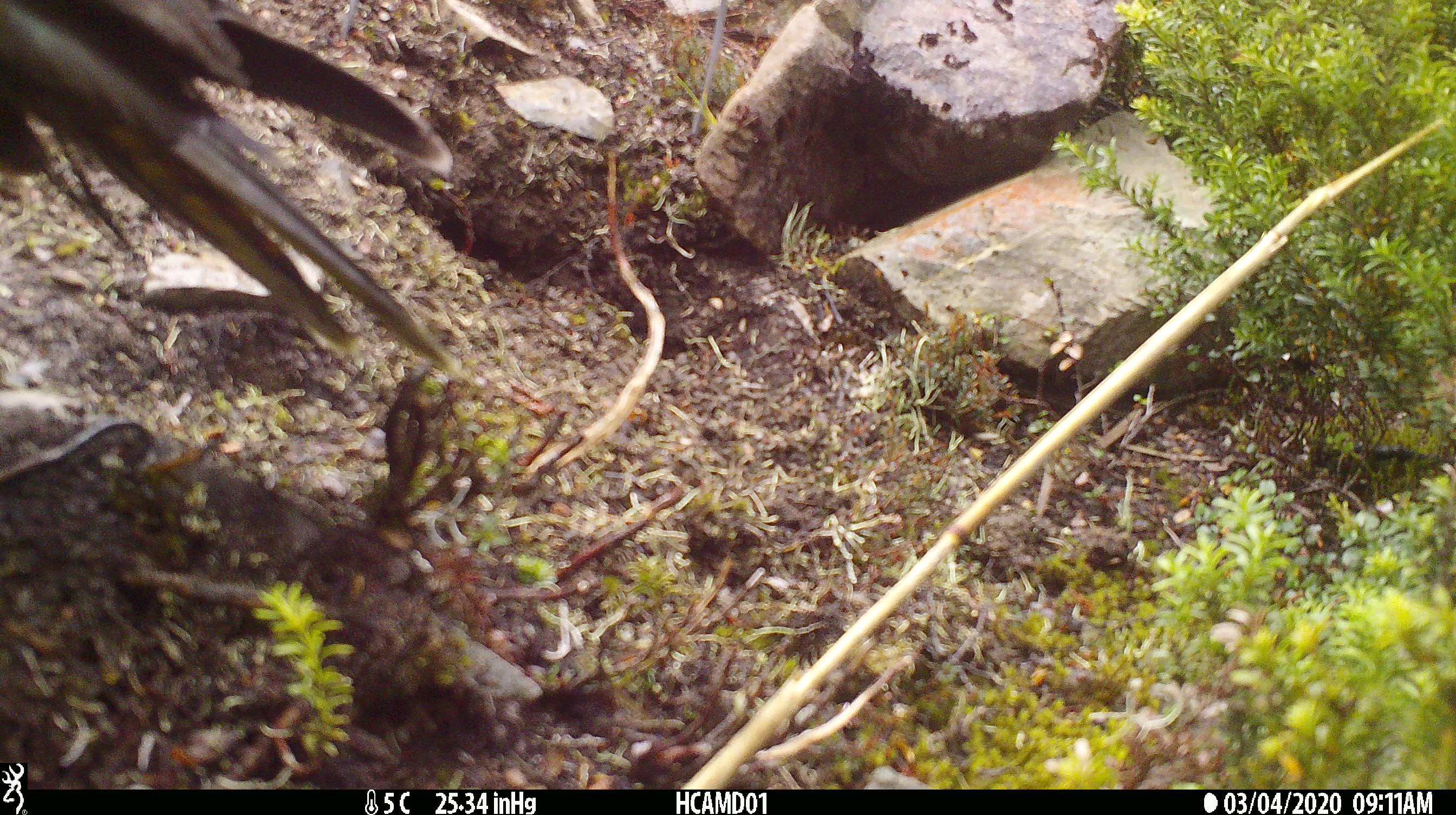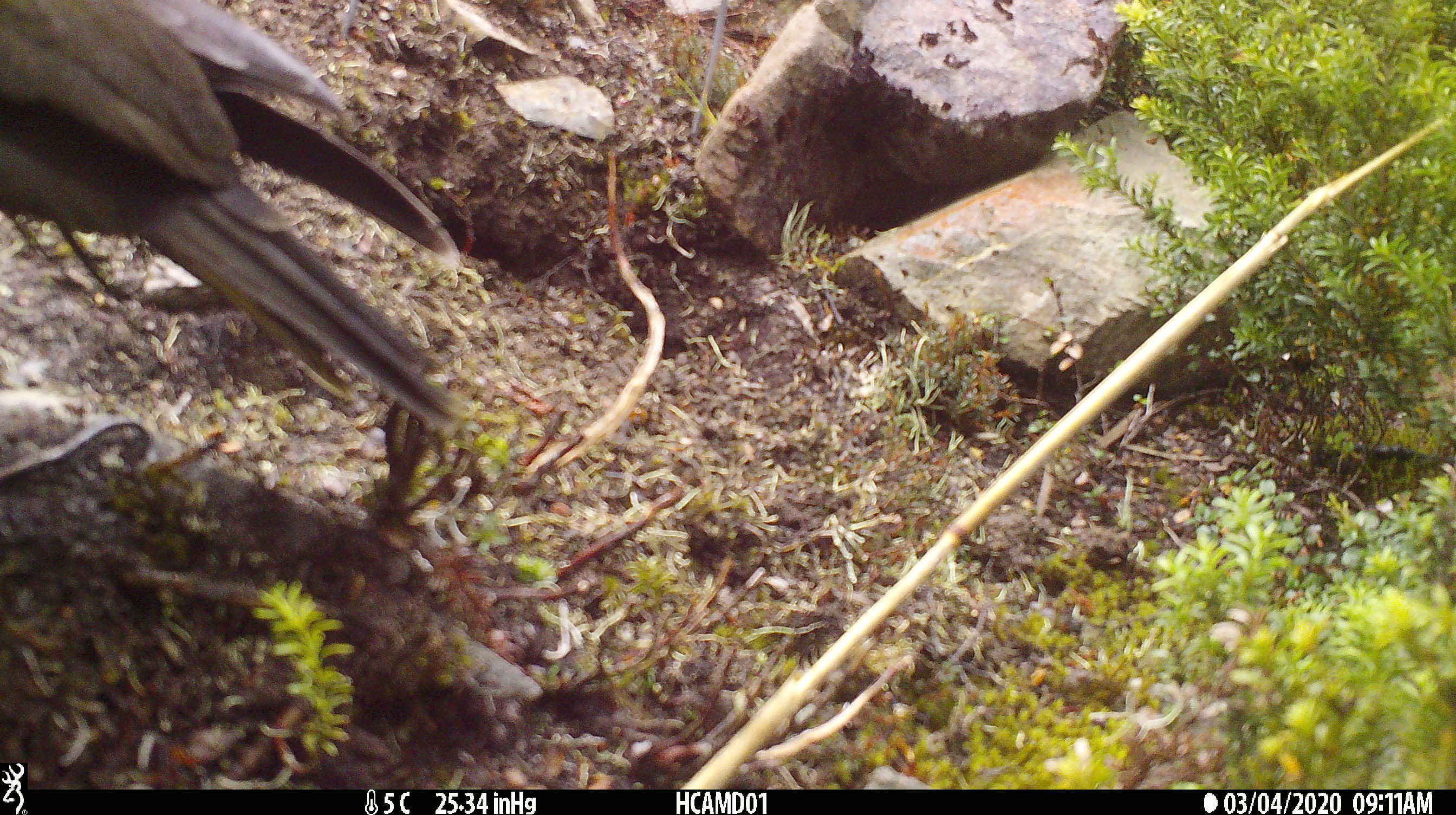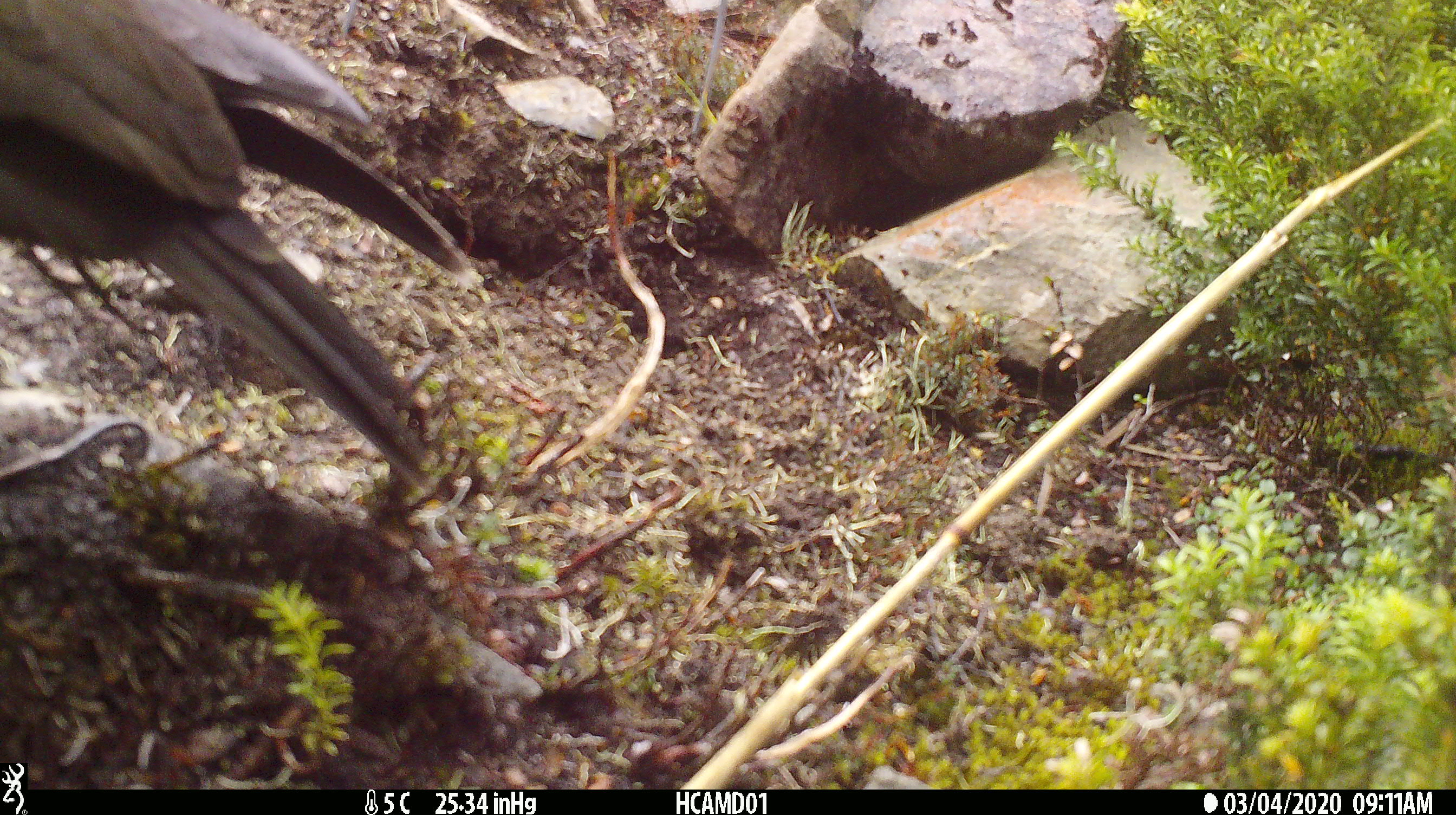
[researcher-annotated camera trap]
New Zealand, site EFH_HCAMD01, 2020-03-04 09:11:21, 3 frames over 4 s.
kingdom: Animalia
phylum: Chordata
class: Aves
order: Psittaciformes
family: Strigopidae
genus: Nestor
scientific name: Nestor notabilis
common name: kea